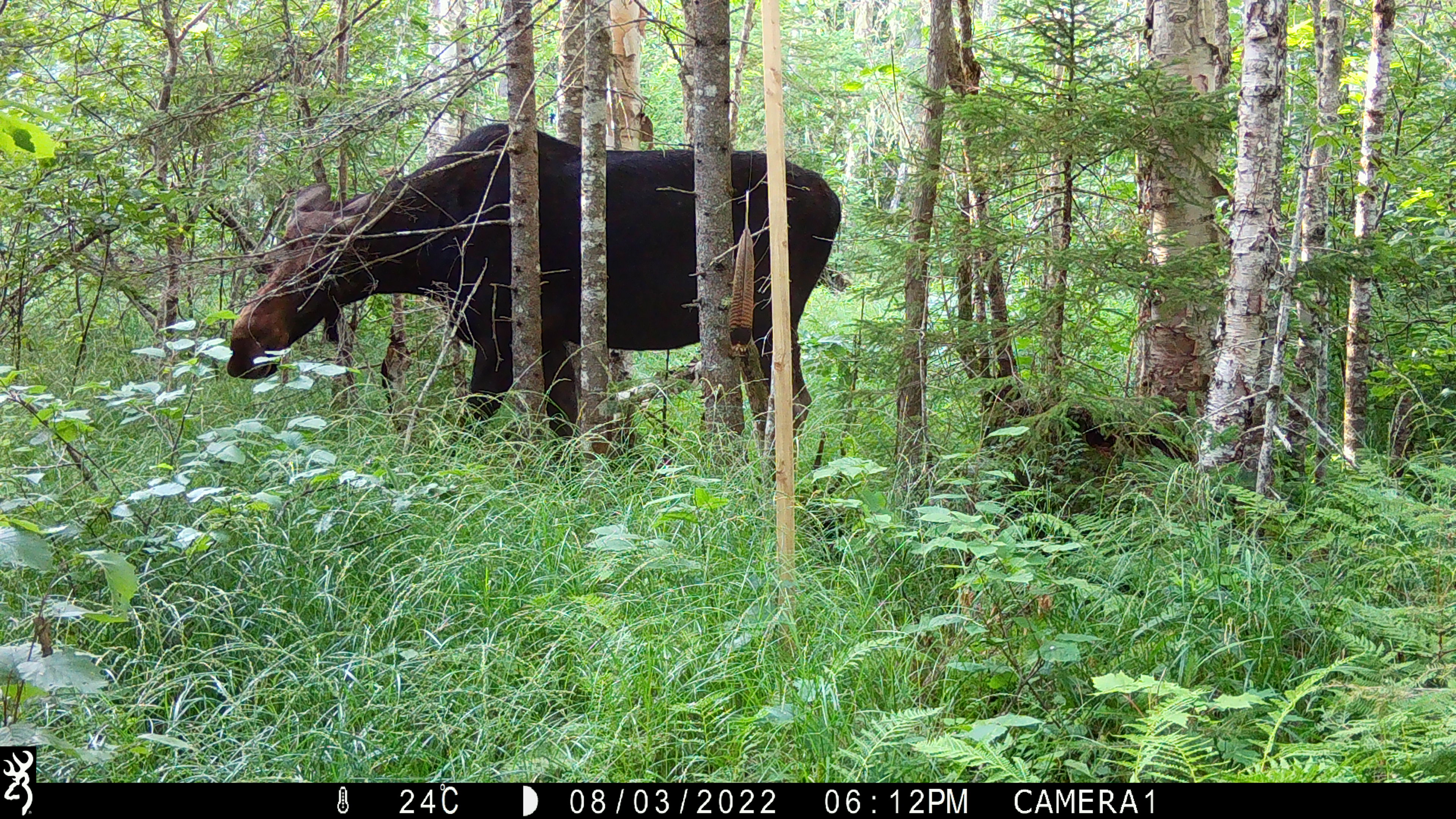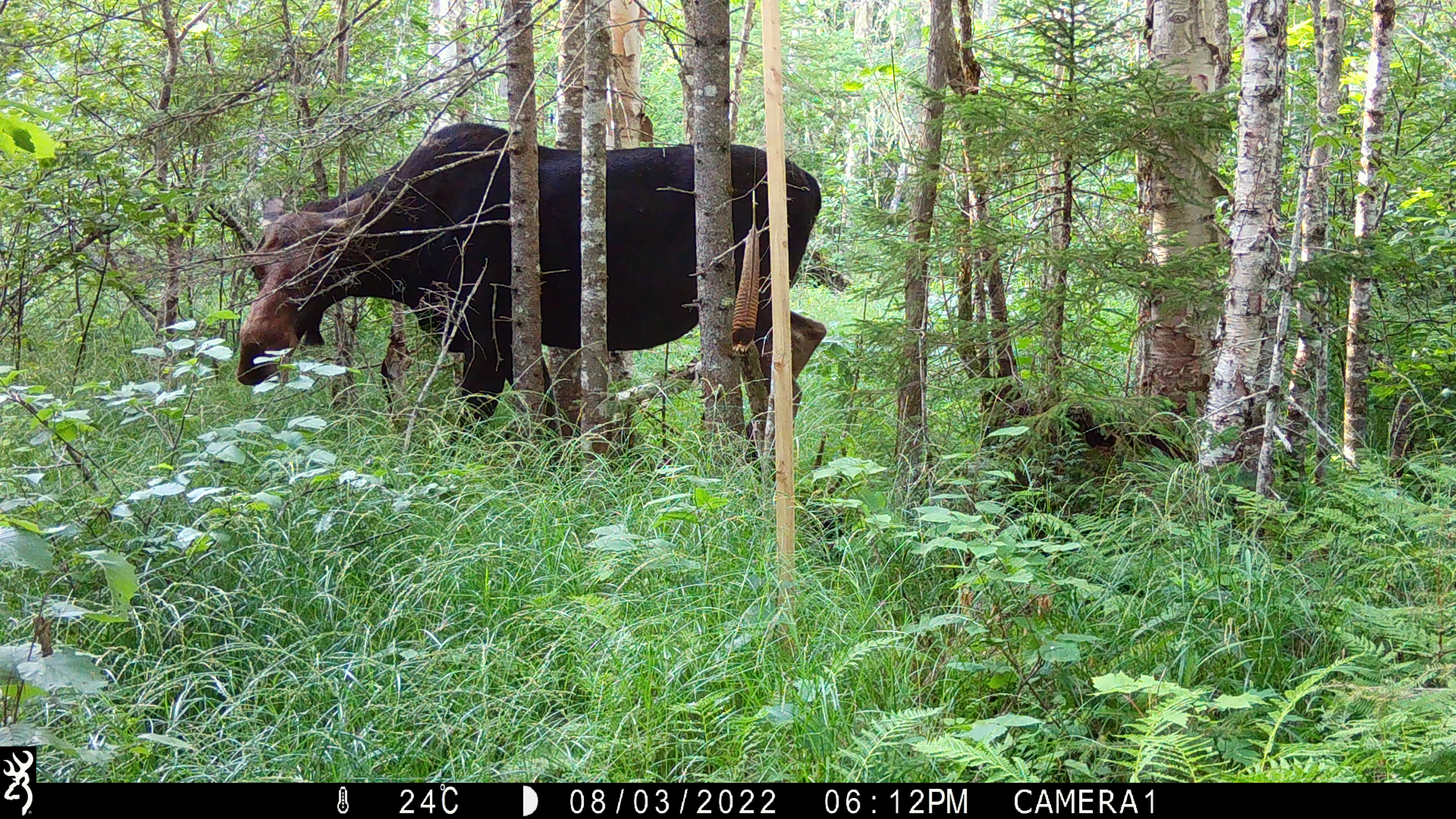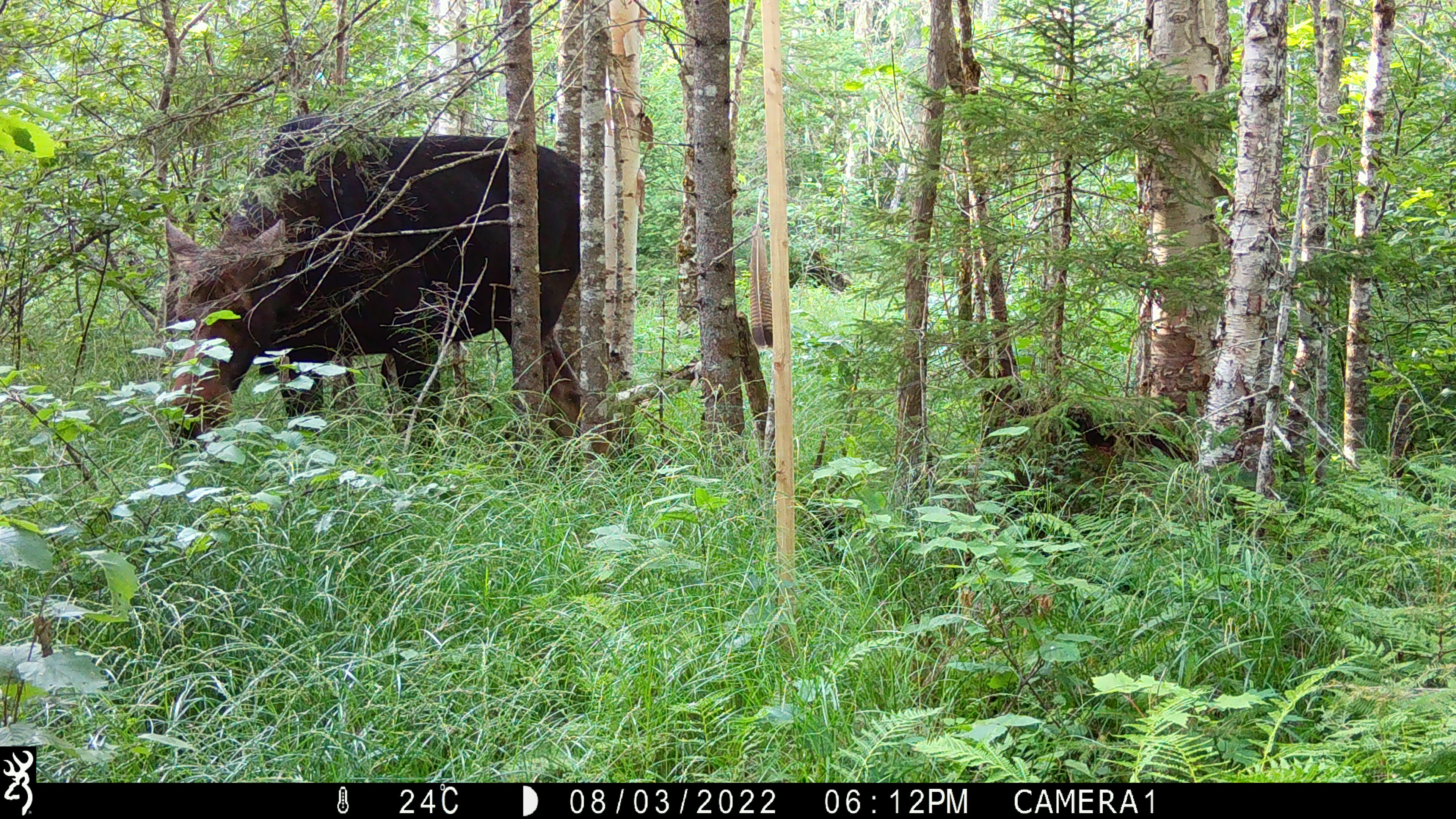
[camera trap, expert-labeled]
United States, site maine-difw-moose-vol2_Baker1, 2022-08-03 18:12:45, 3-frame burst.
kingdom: Animalia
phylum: Chordata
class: Mammalia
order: Artiodactyla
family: Cervidae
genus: Alces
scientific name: Alces alces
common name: moose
Moose (Alces alces).